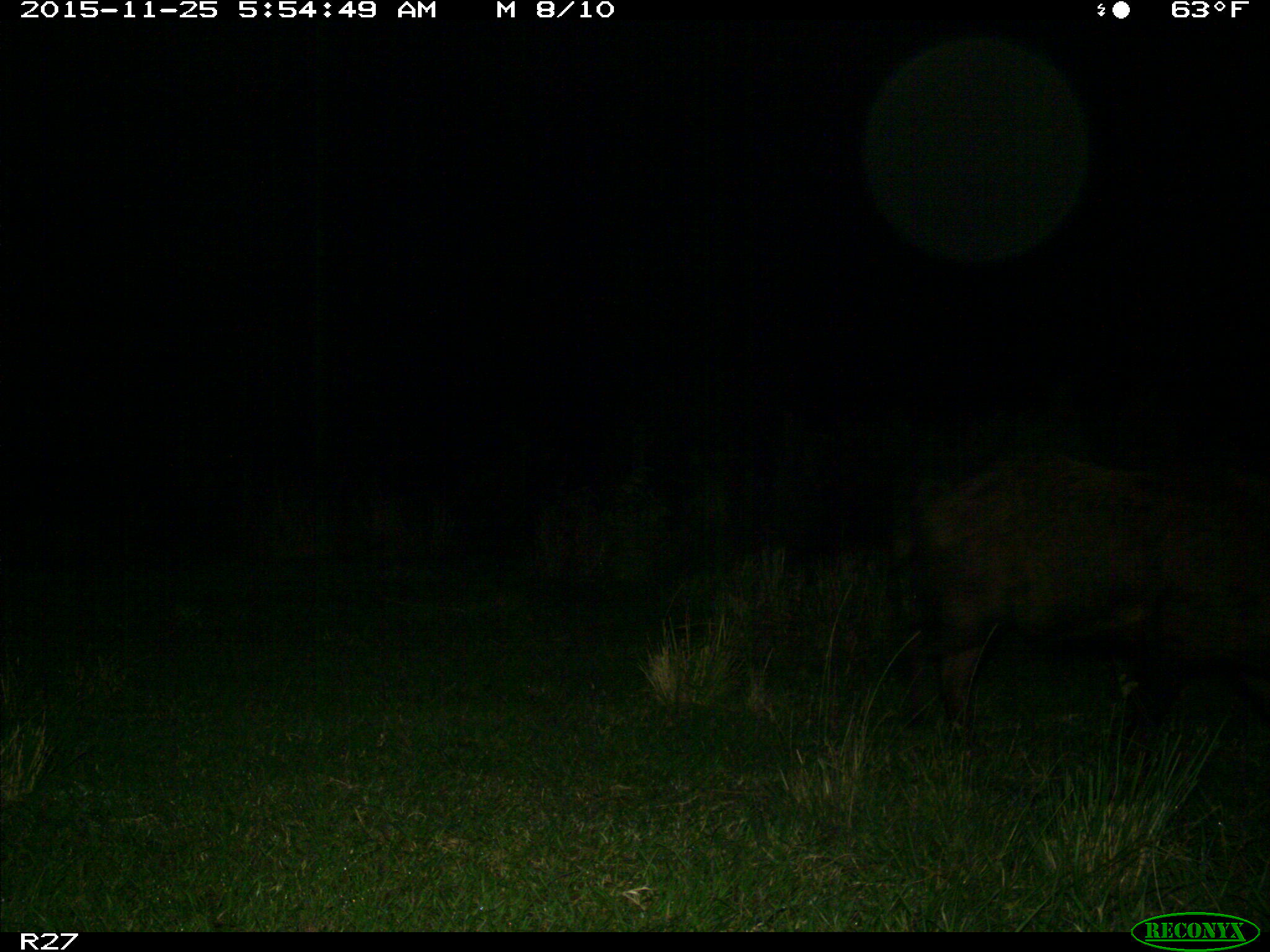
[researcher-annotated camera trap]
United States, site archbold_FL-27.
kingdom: Animalia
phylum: Chordata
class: Mammalia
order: Artiodactyla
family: Suidae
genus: Sus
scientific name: Sus scrofa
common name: wild boar